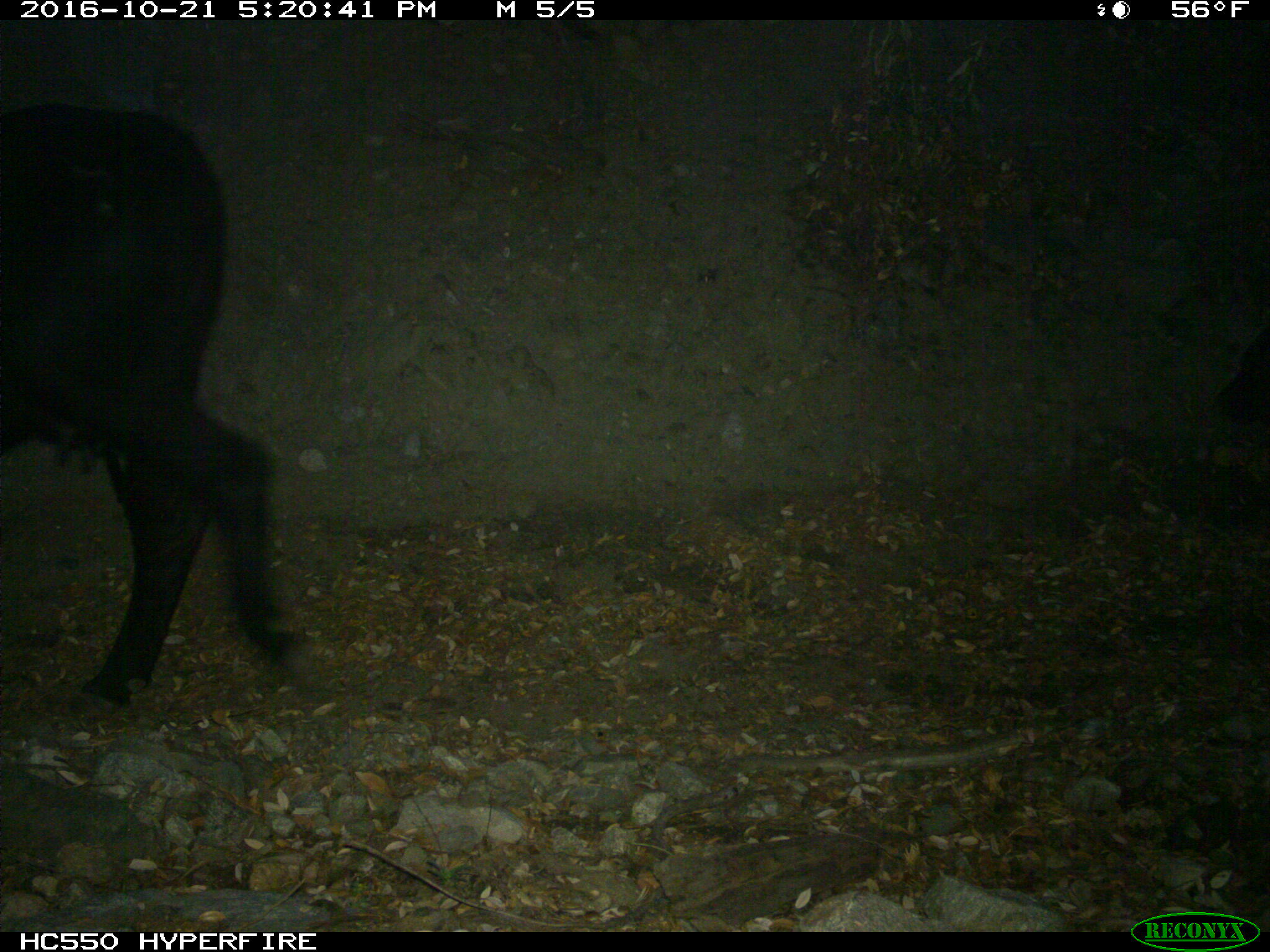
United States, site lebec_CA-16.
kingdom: Animalia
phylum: Chordata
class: Mammalia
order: Artiodactyla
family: Bovidae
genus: Bos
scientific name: Bos taurus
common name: domestic cow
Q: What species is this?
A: Bos taurus (domestic cow).